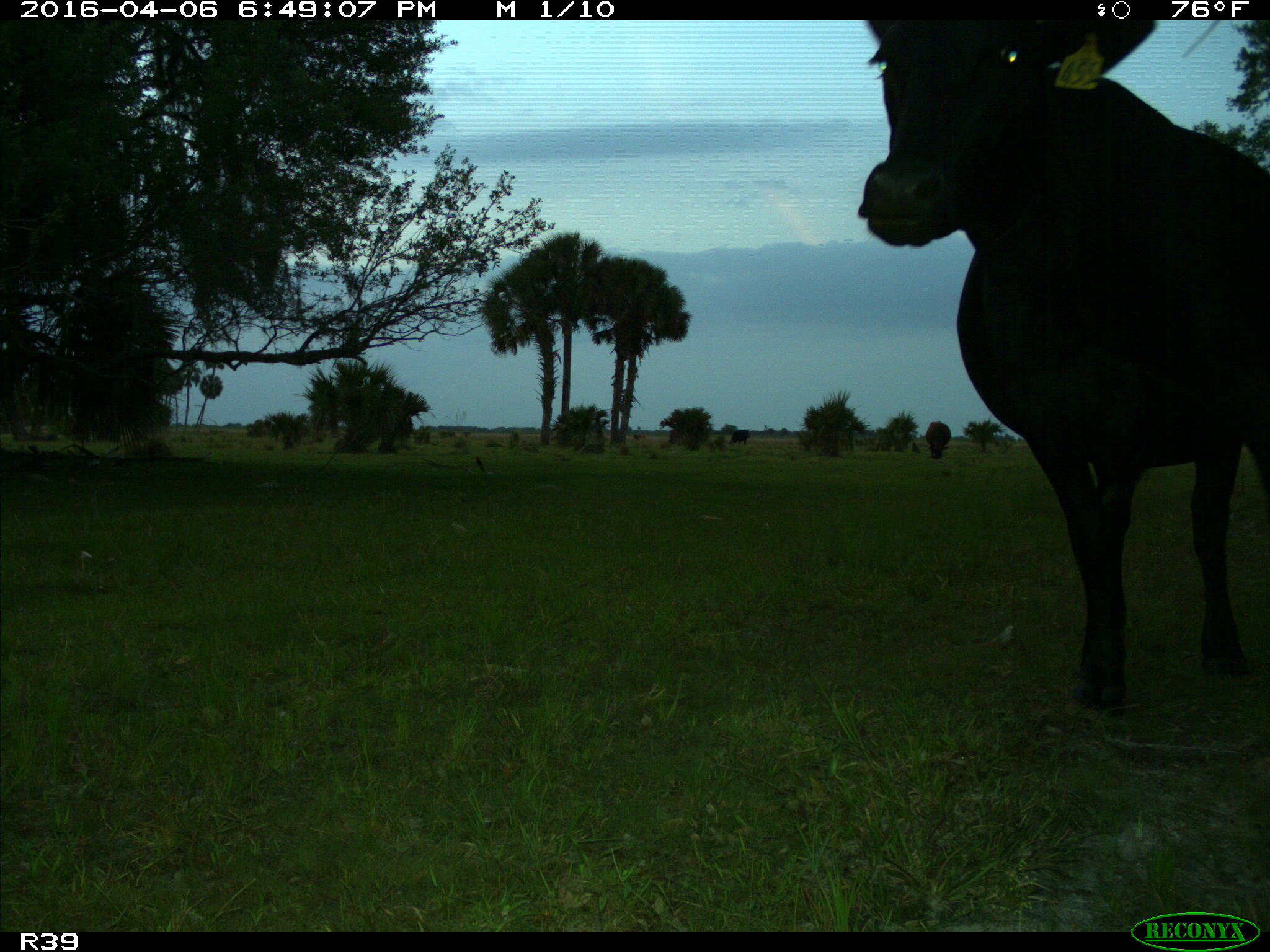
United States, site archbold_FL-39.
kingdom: Animalia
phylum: Chordata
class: Mammalia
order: Artiodactyla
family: Bovidae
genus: Bos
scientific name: Bos taurus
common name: domestic cow